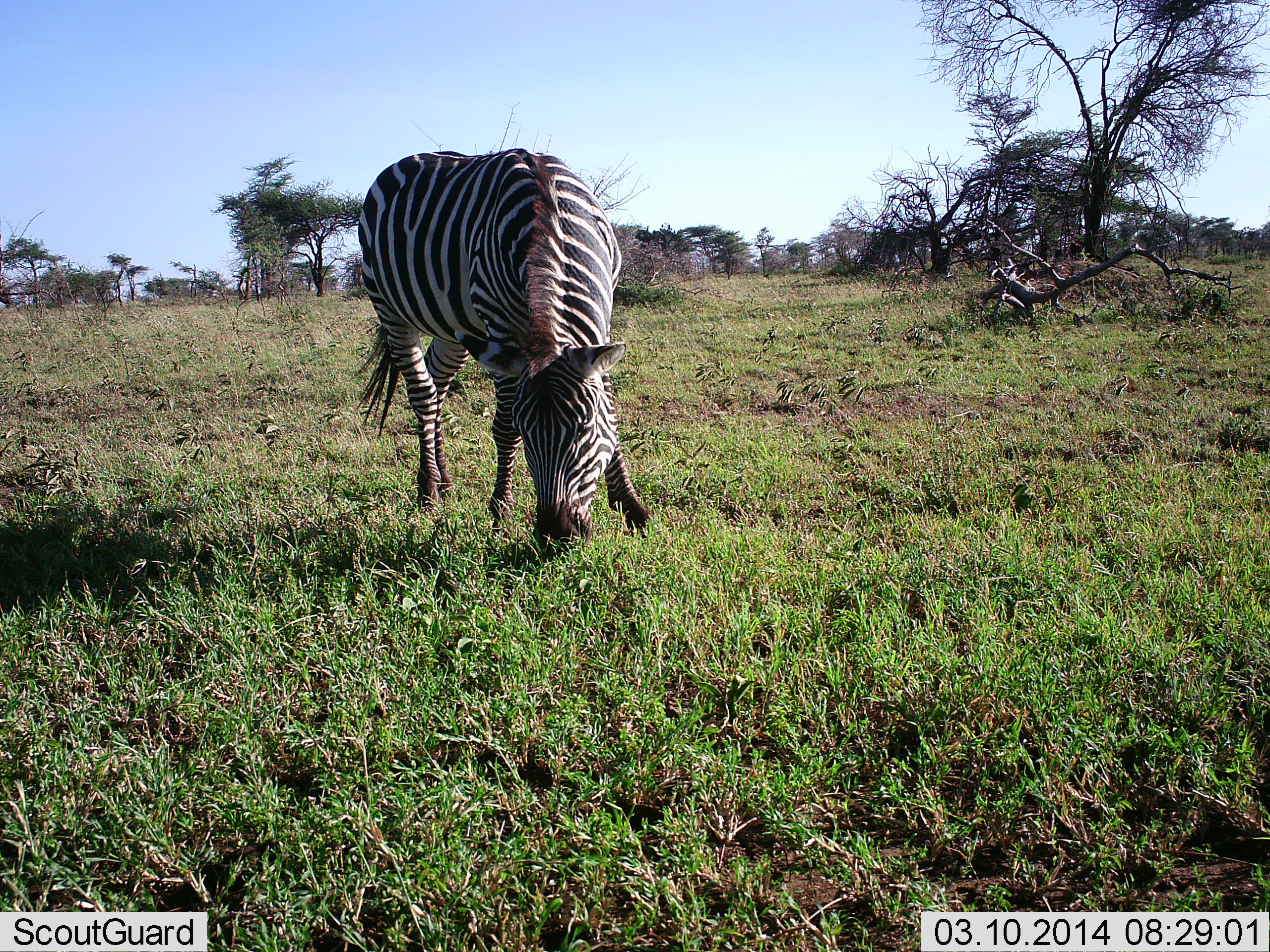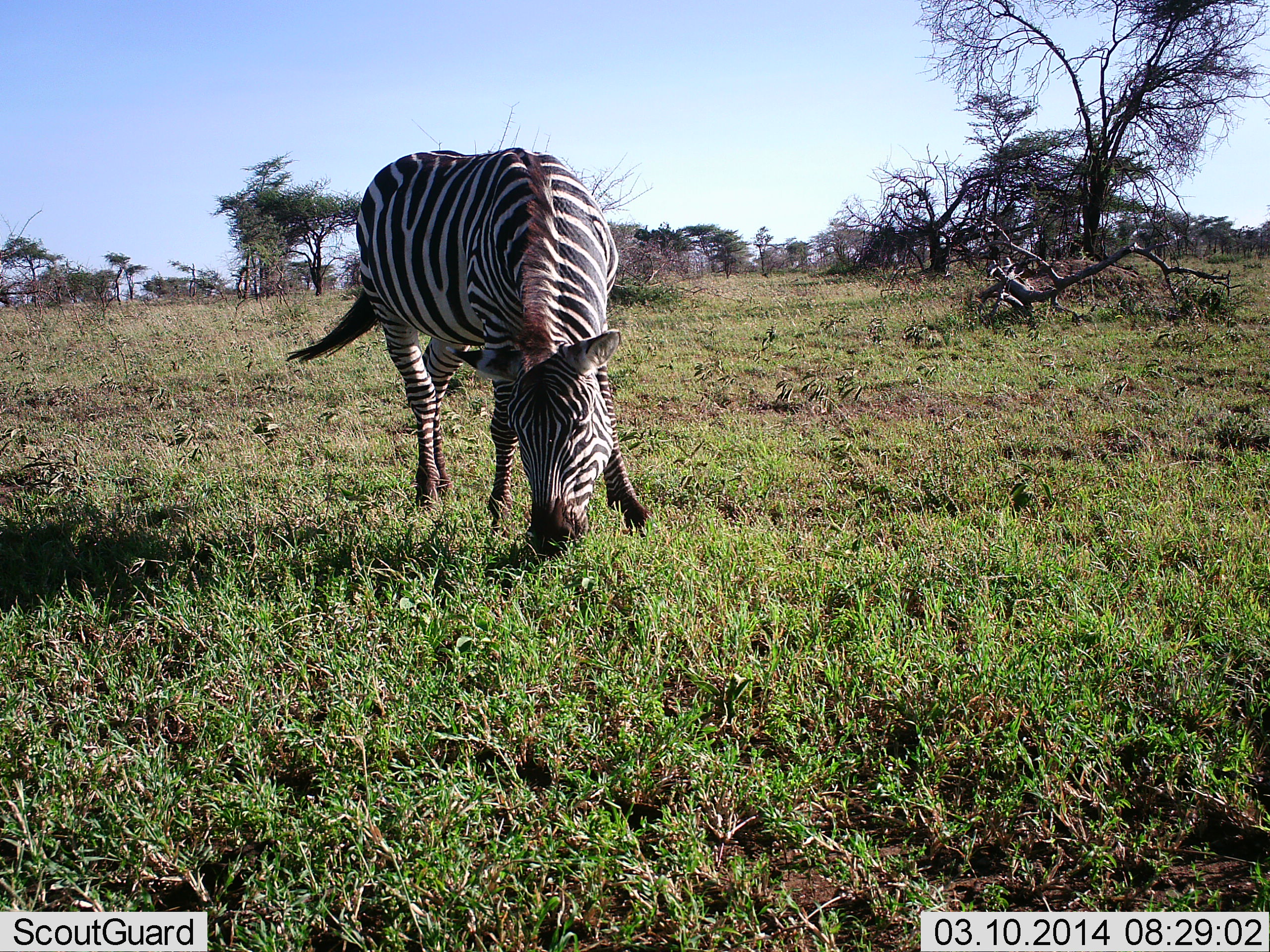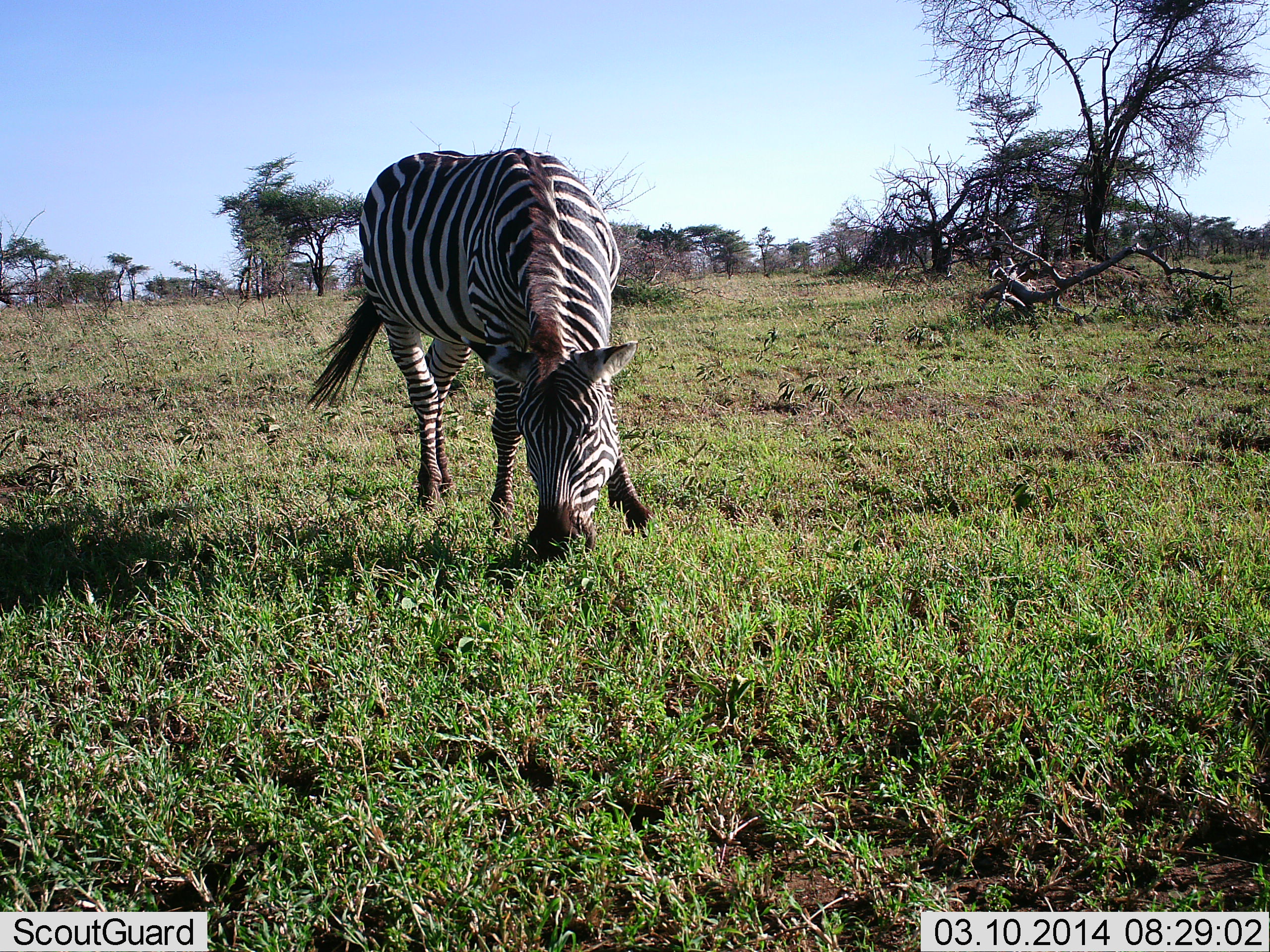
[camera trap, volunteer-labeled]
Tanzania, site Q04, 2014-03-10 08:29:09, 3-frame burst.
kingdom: Animalia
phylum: Chordata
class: Mammalia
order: Perissodactyla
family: Equidae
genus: Equus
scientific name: Equus quagga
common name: plains zebra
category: zebra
Zebra (plains zebra) (Equus quagga), count 1. Behavior (volunteer vote fractions): standing 10%, resting 0%, moving 0%, interacting 0%. Young present (vote fraction): 0%. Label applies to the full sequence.